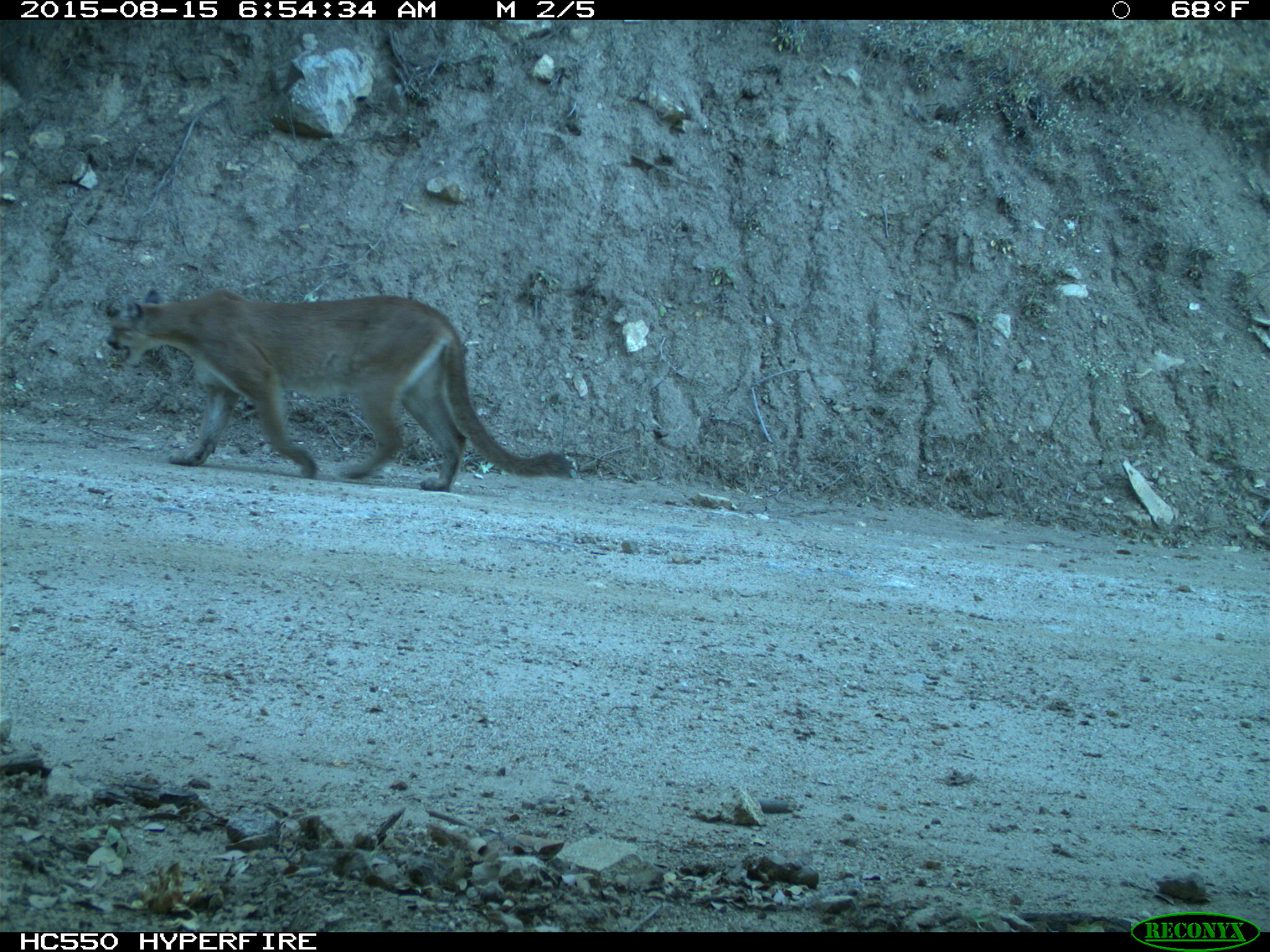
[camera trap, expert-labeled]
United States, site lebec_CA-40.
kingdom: Animalia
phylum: Chordata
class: Mammalia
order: Carnivora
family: Felidae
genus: Puma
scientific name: Puma concolor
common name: mountain lion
Puma concolor (mountain lion).